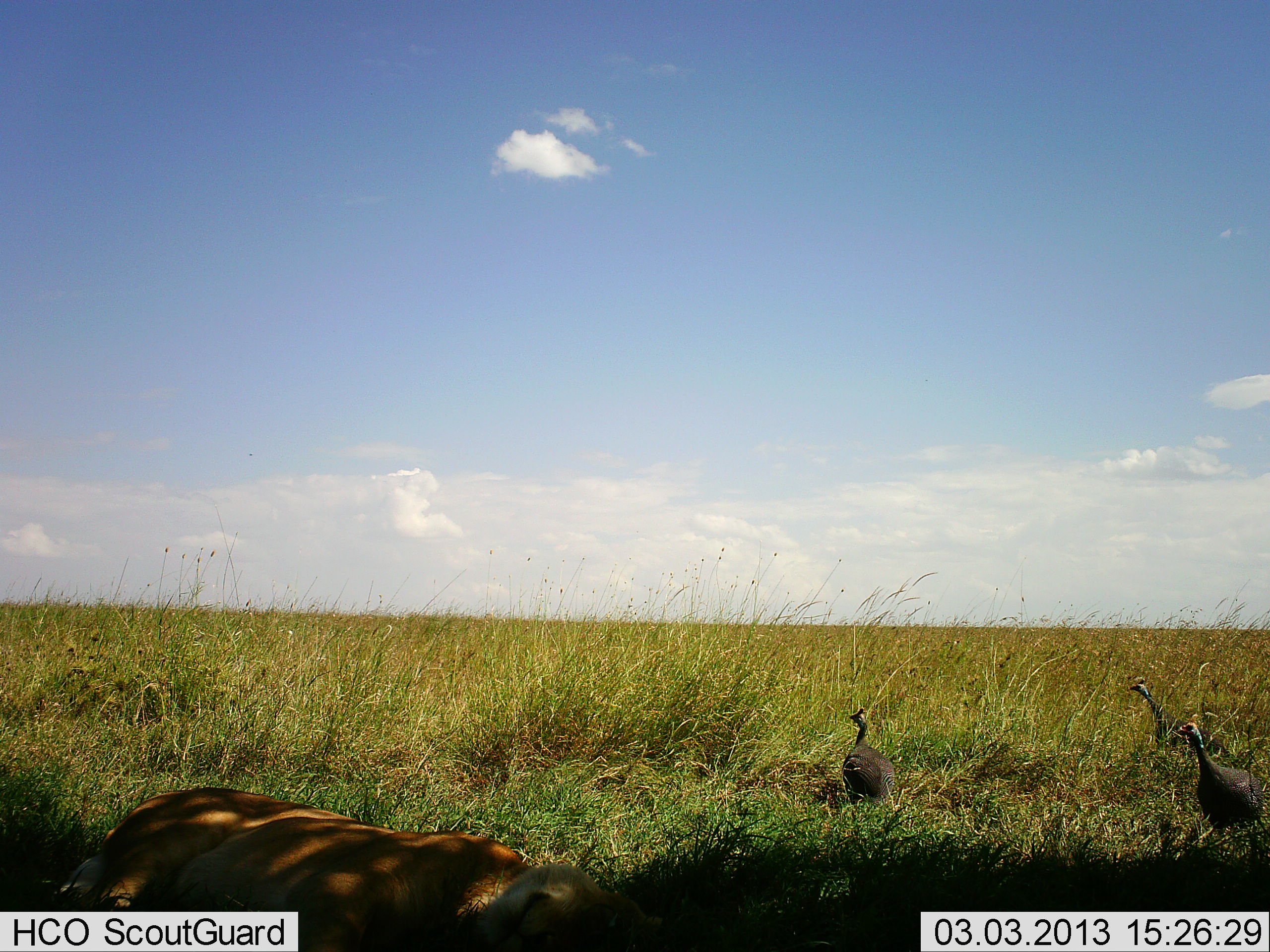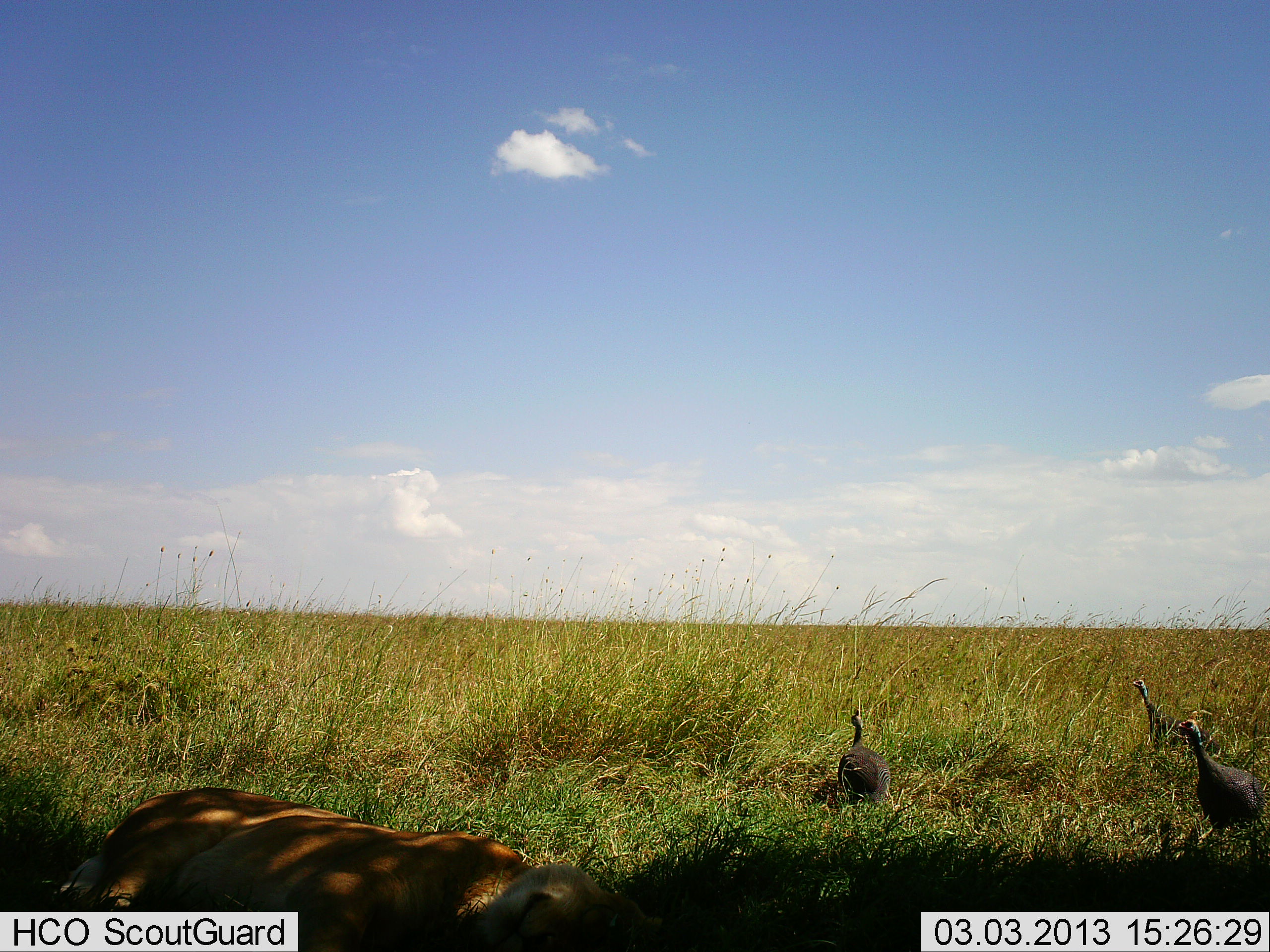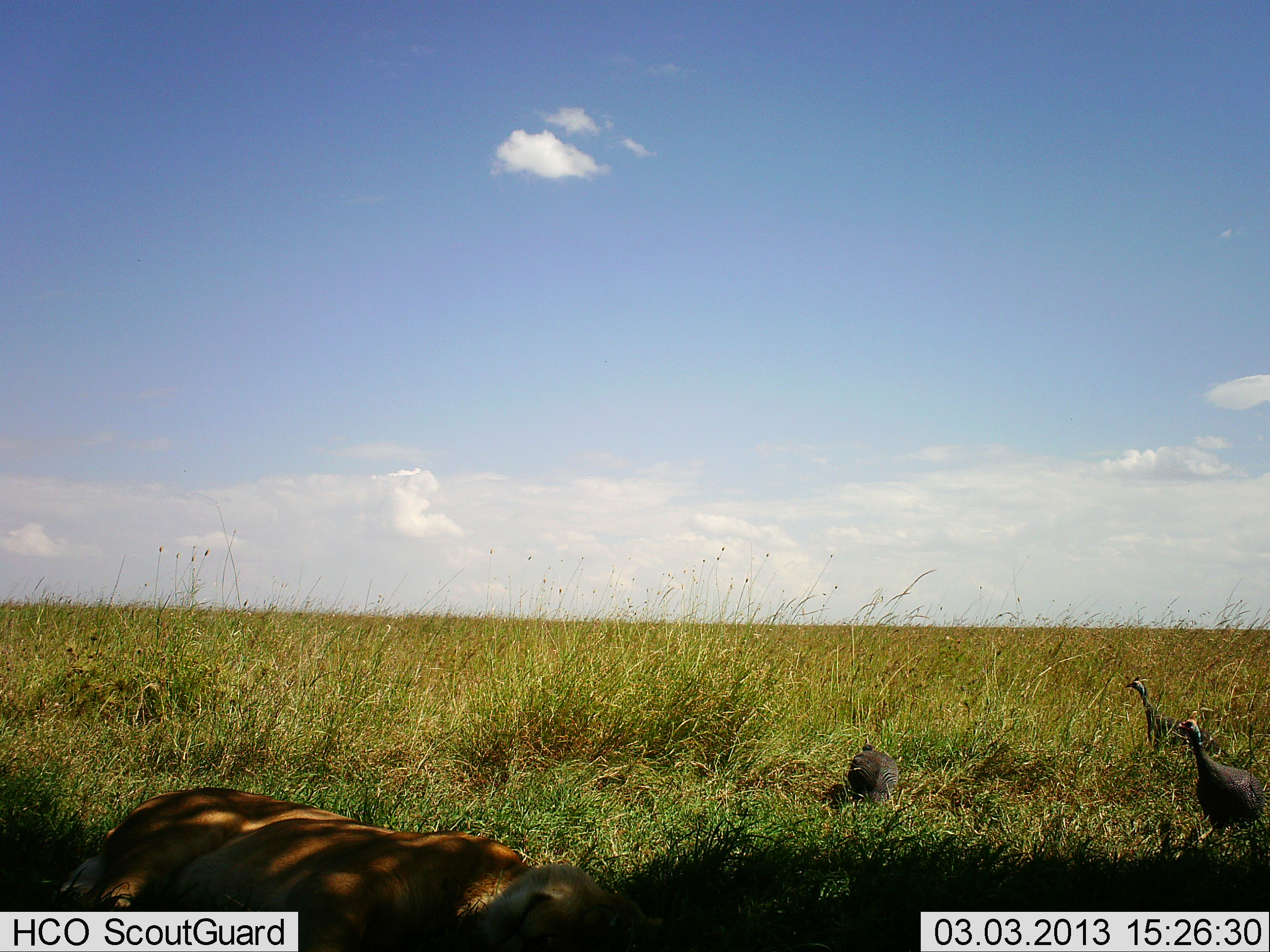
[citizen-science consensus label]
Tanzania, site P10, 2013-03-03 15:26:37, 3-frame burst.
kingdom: Animalia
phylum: Chordata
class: Aves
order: Galliformes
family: Numididae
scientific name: Numididae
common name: guinea fowl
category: guineafowl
Guineafowl (guinea fowl) (Numididae), count 3. Behavior (volunteer vote fractions): standing 72%, resting 2%, moving 22%, interacting 2%. Young present (vote fraction): 0%. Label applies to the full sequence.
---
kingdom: Animalia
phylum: Chordata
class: Mammalia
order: Carnivora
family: Felidae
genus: Panthera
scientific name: Panthera leo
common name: lion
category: lionfemale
Lionfemale (lion) (Panthera leo), count 1. Behavior (volunteer vote fractions): standing 0%, resting 100%, moving 0%, interacting 0%. Young present (vote fraction): 0%. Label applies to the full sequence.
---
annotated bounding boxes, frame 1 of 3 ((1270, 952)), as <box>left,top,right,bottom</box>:
animal: <box>32,785,670,952</box>; <box>1175,722,1264,832</box>; <box>1131,678,1223,752</box>; <box>841,706,898,802</box>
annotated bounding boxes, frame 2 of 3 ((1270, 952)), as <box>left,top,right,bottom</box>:
animal: <box>39,787,680,952</box>; <box>1172,719,1266,825</box>; <box>1131,679,1216,750</box>; <box>838,709,892,801</box>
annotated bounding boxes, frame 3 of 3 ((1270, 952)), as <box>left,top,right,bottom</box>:
animal: <box>37,783,623,952</box>; <box>1174,710,1265,830</box>; <box>1123,673,1218,751</box>; <box>847,743,900,800</box>